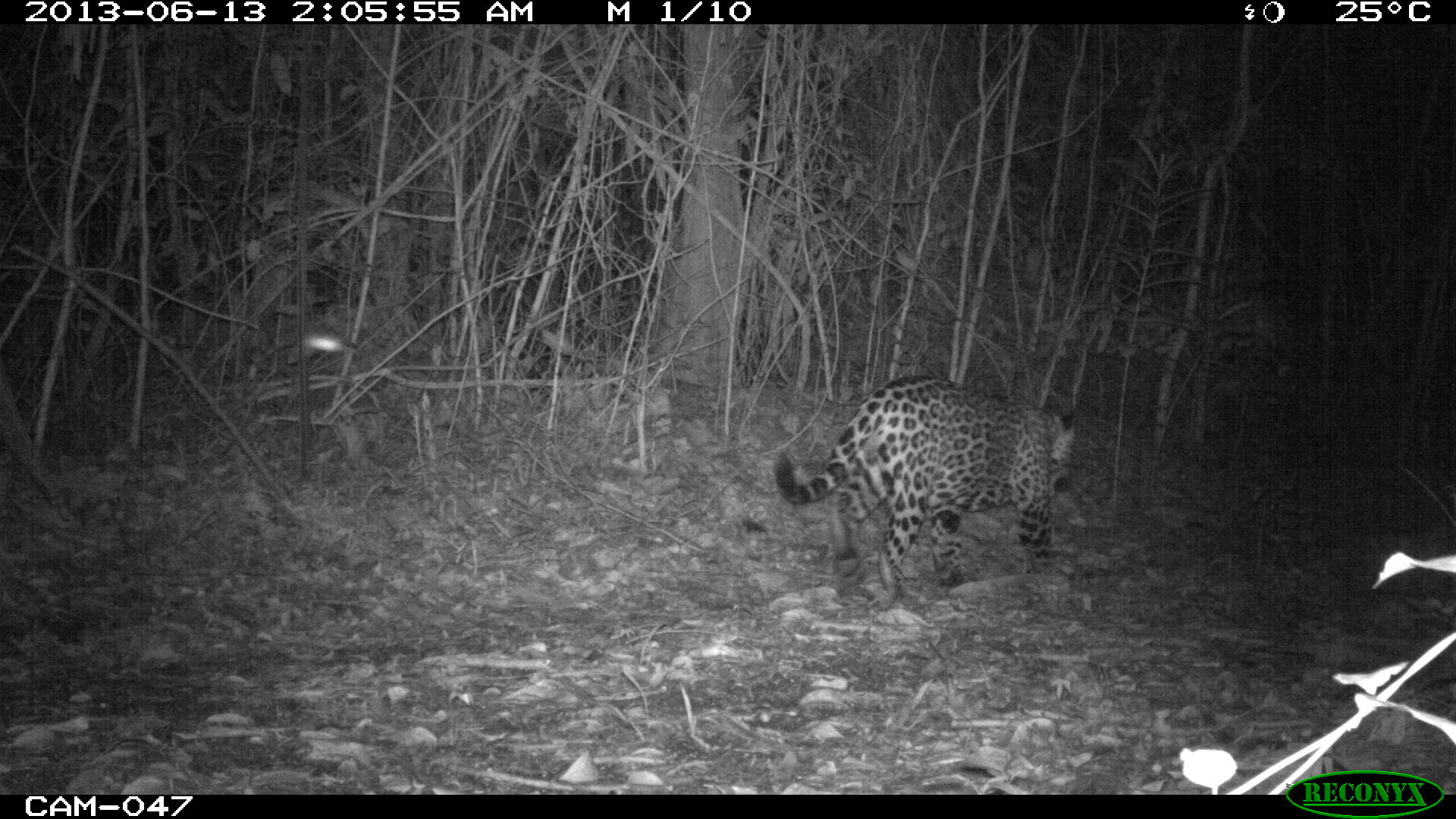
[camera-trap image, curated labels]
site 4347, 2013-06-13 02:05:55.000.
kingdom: Animalia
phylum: Chordata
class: Mammalia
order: Carnivora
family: Felidae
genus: Panthera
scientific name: Panthera onca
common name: jaguar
Panthera onca (jaguar), count 1, sex male.